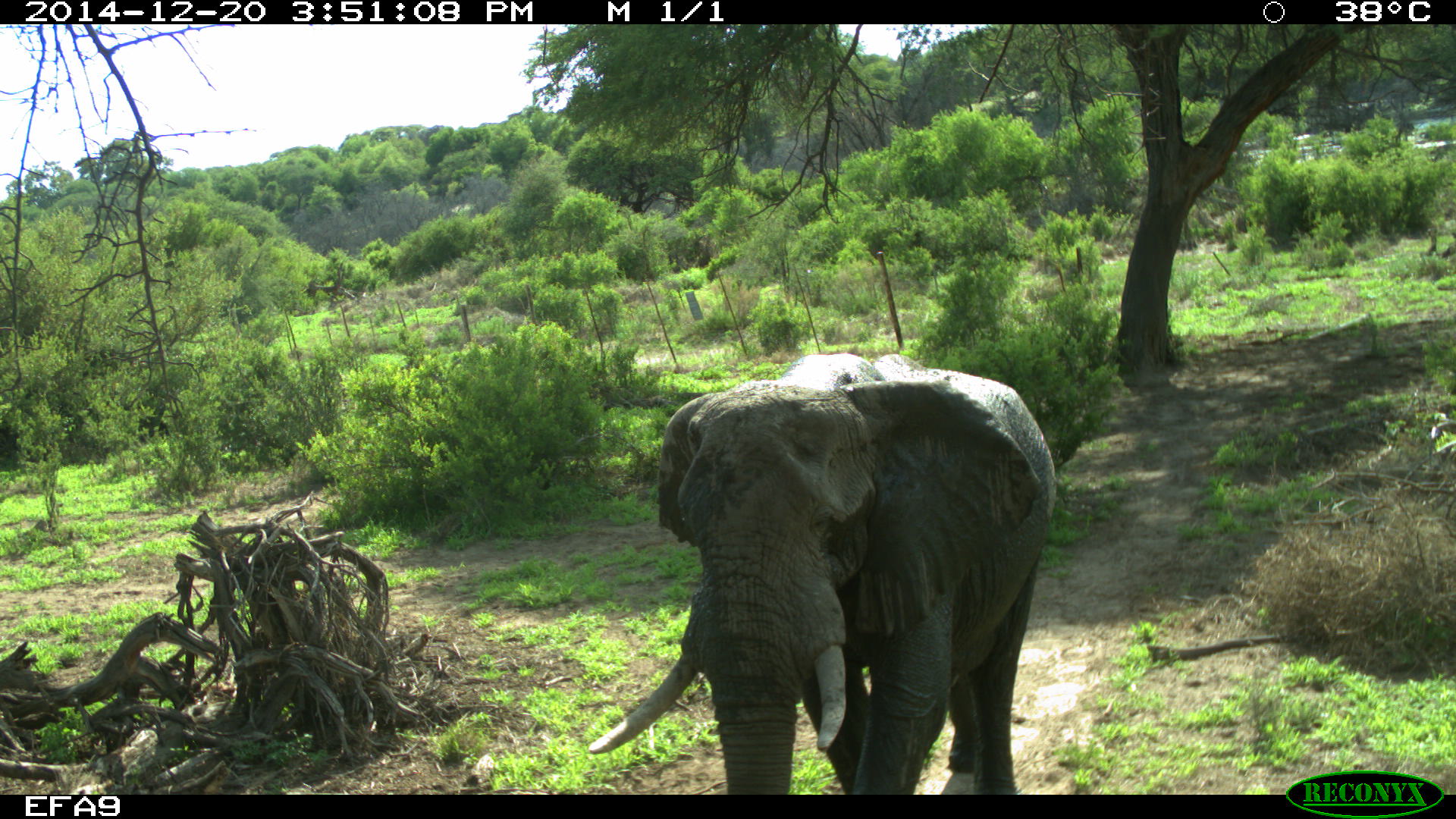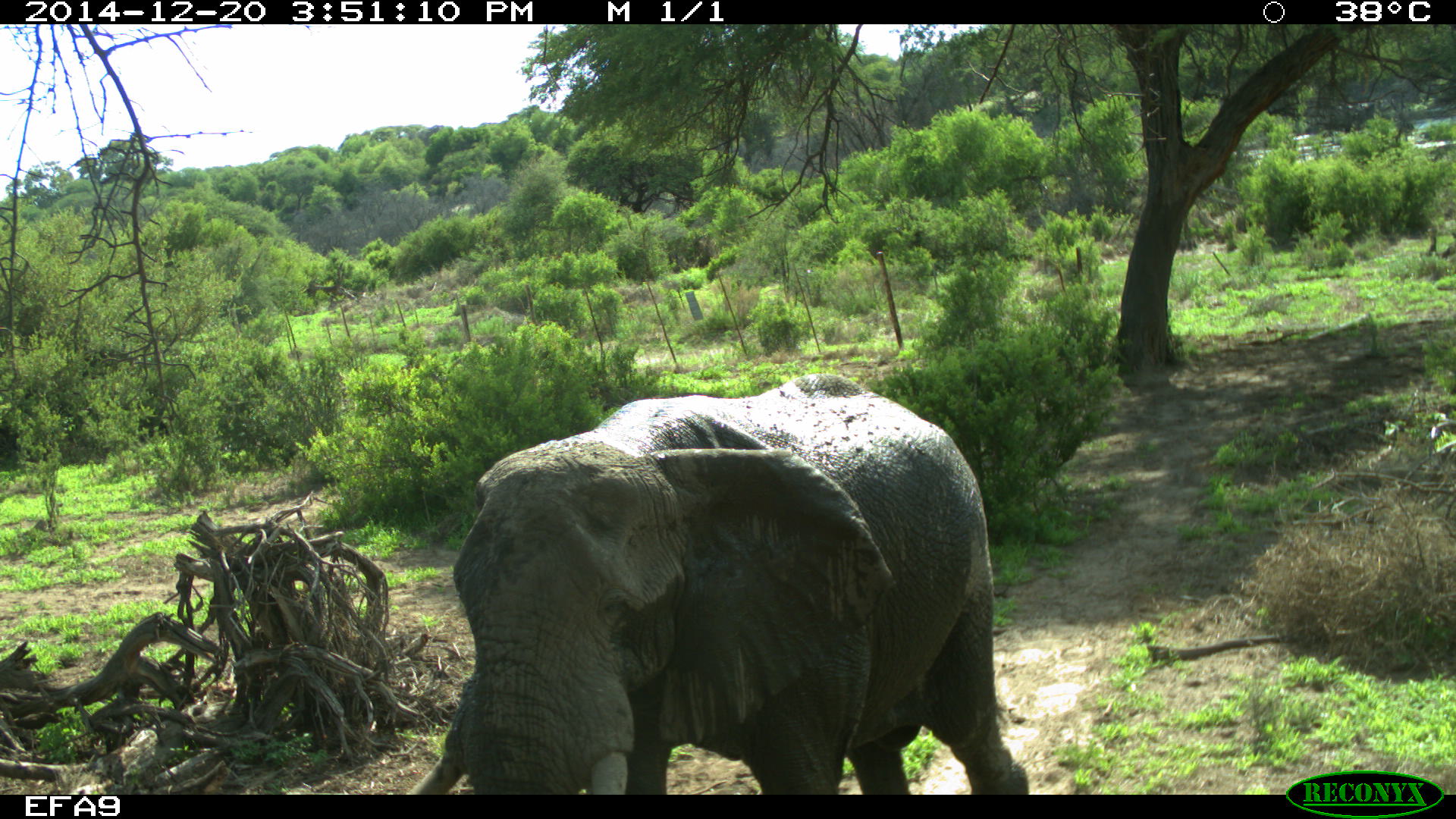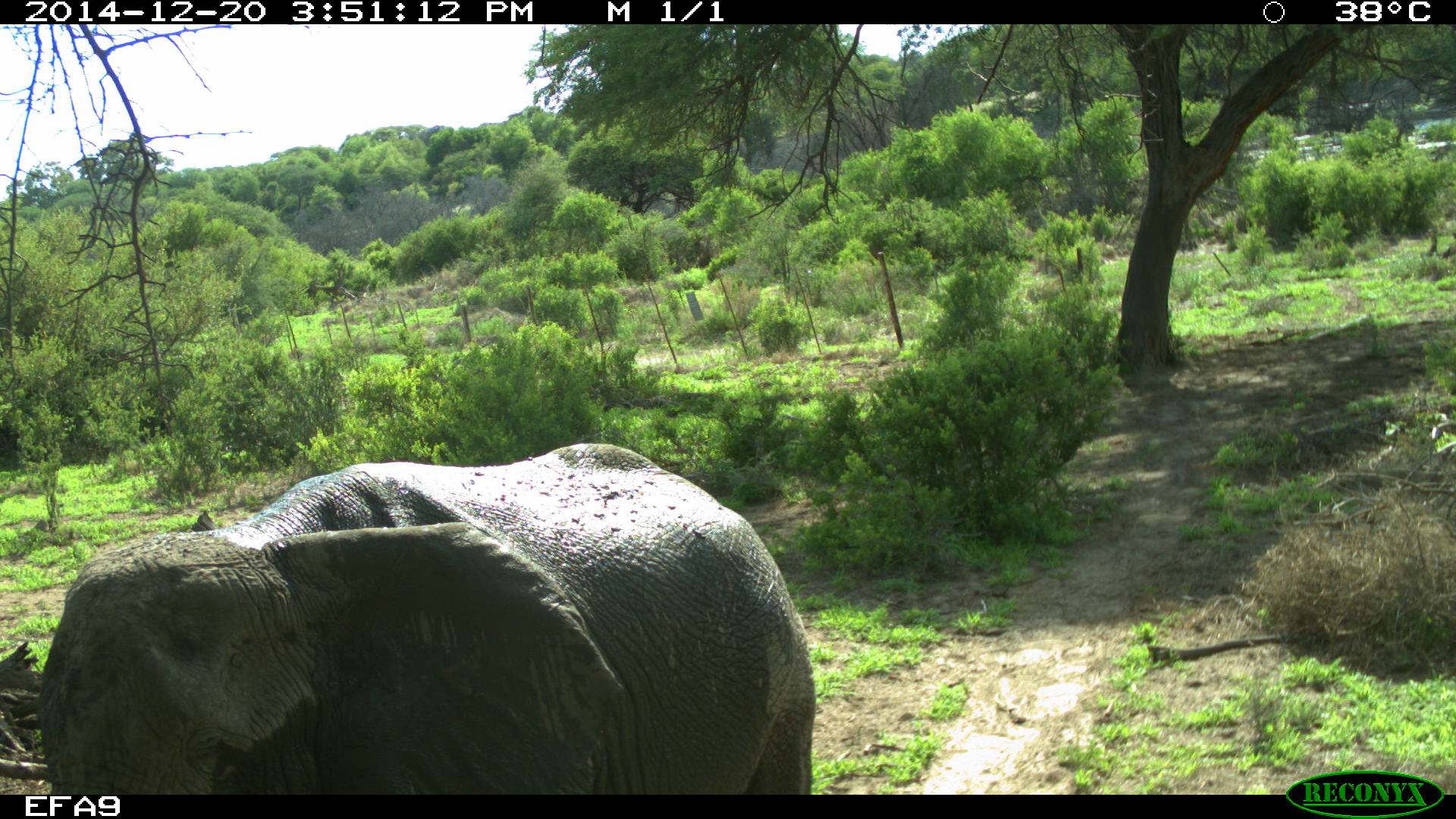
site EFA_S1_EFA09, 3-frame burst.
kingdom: Animalia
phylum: Chordata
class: Mammalia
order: Proboscidea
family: Elephantidae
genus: Loxodonta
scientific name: Loxodonta africana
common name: african bush elephant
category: elephant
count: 1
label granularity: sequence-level